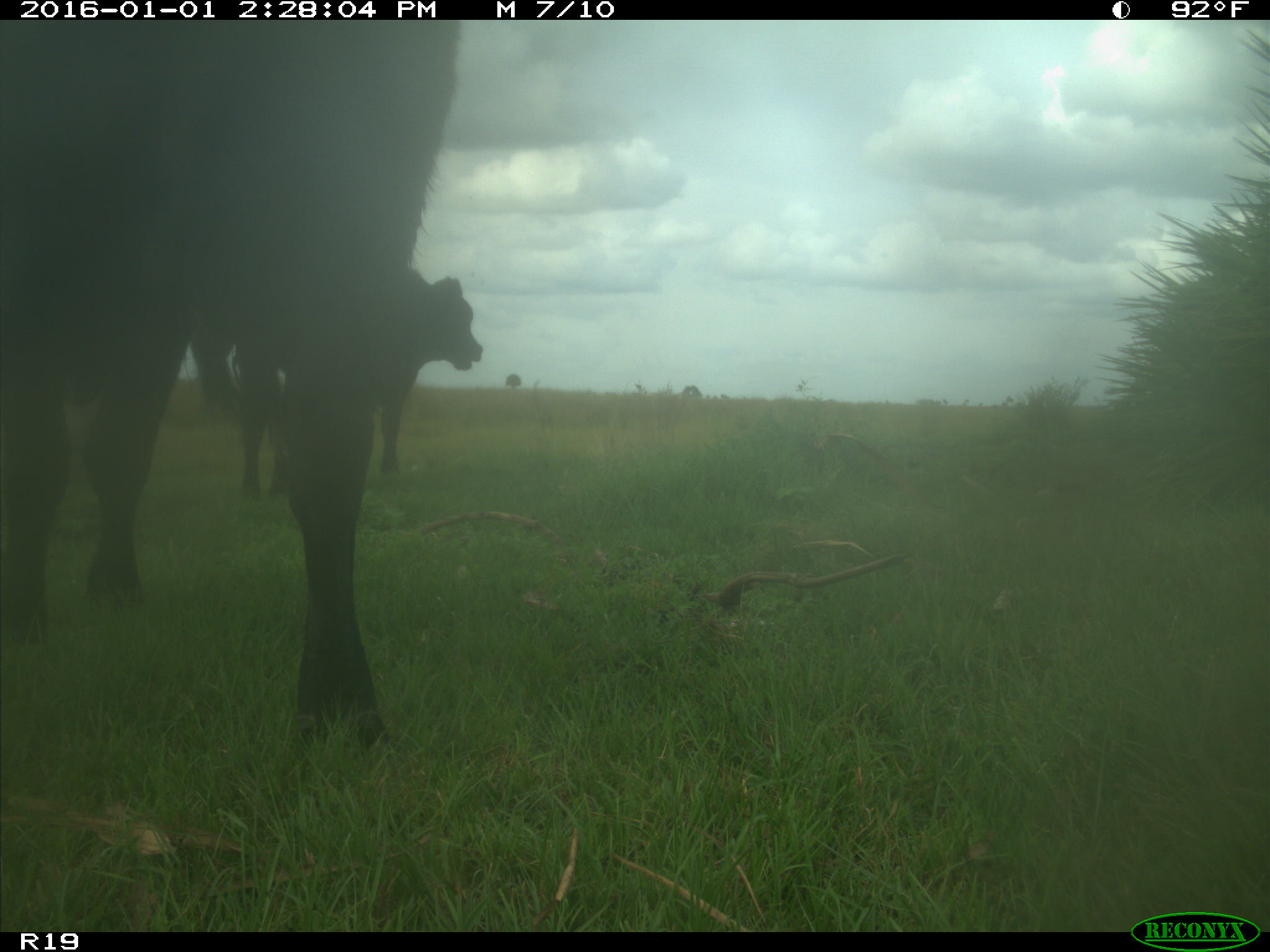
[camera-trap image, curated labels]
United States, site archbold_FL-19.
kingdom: Animalia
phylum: Chordata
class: Mammalia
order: Artiodactyla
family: Bovidae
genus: Bos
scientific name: Bos taurus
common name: domestic cow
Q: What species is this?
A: Bos taurus (domestic cow).